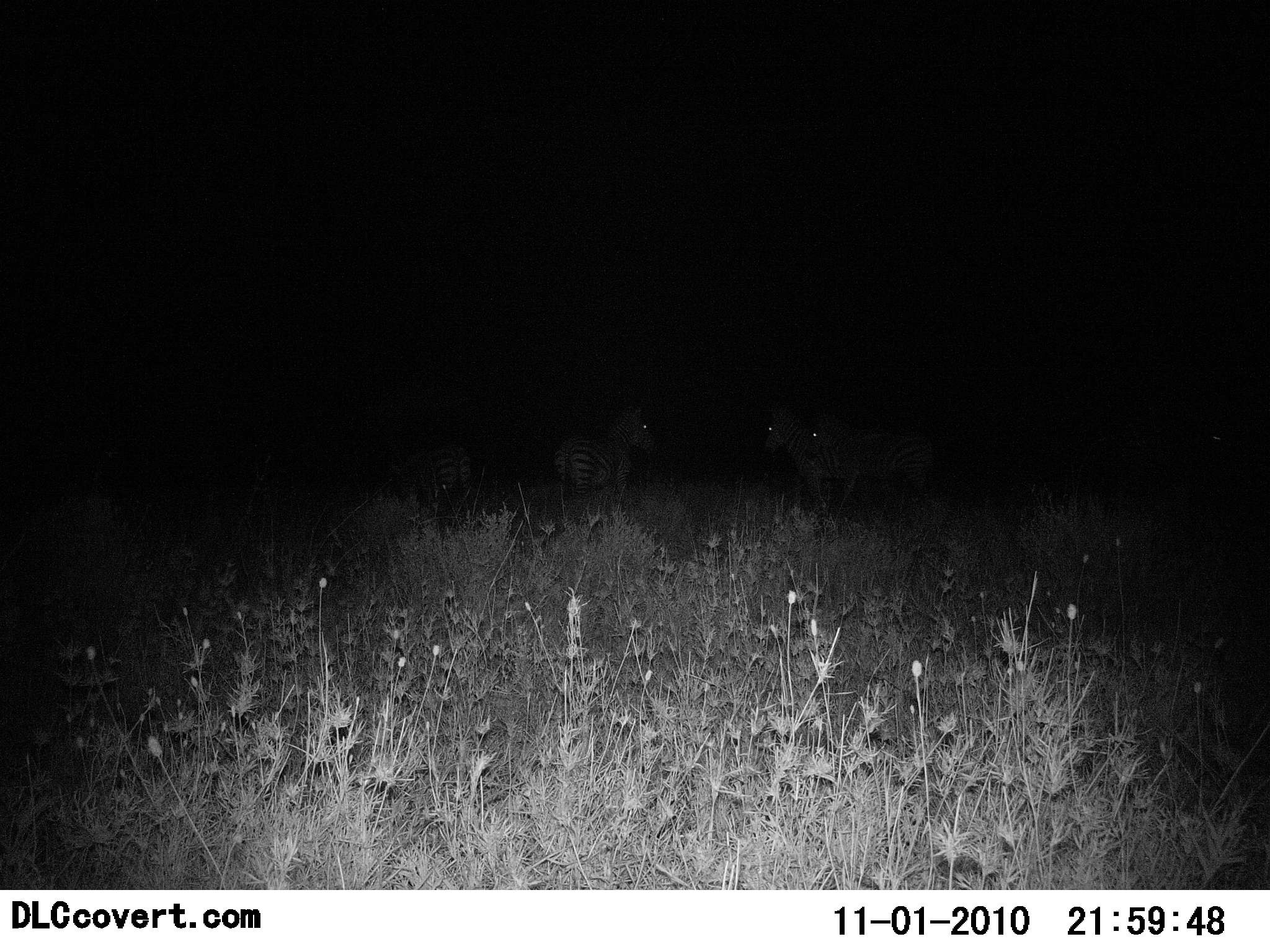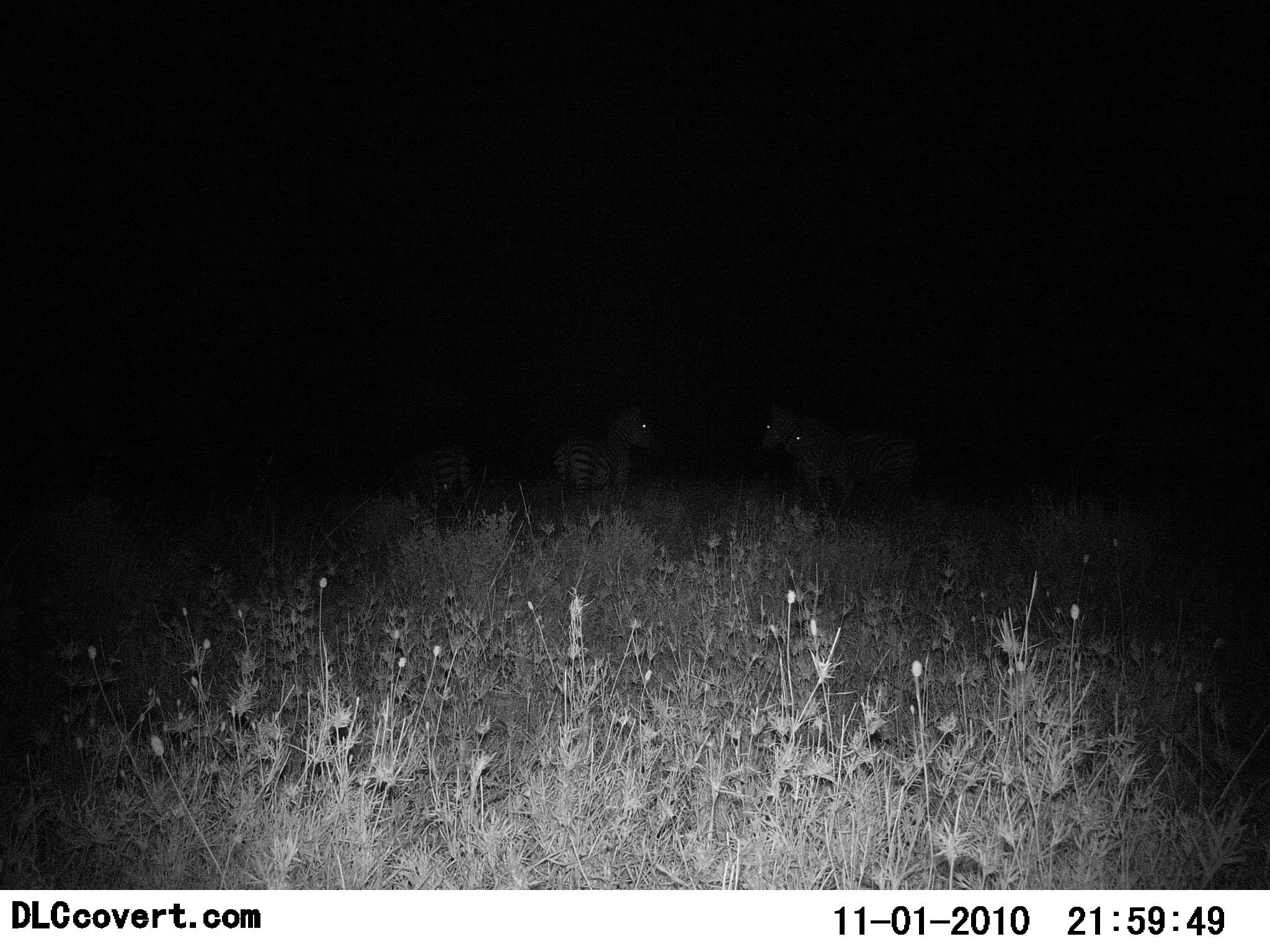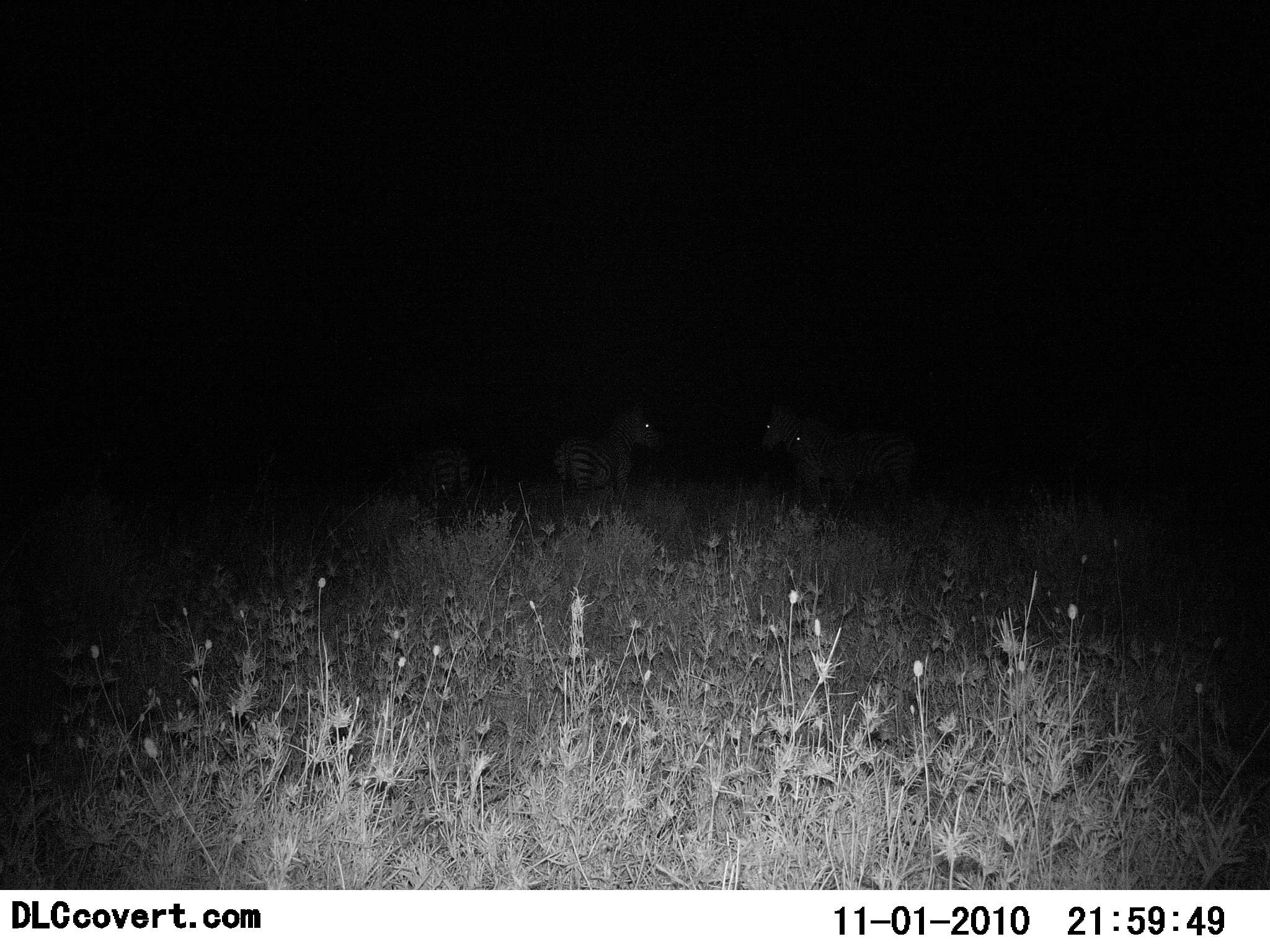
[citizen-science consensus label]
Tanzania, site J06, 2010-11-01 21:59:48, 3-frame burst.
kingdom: Animalia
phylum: Chordata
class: Mammalia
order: Perissodactyla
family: Equidae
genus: Equus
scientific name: Equus quagga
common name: plains zebra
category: zebra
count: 4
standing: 100%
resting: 0%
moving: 0%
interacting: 0%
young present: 0%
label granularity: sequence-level